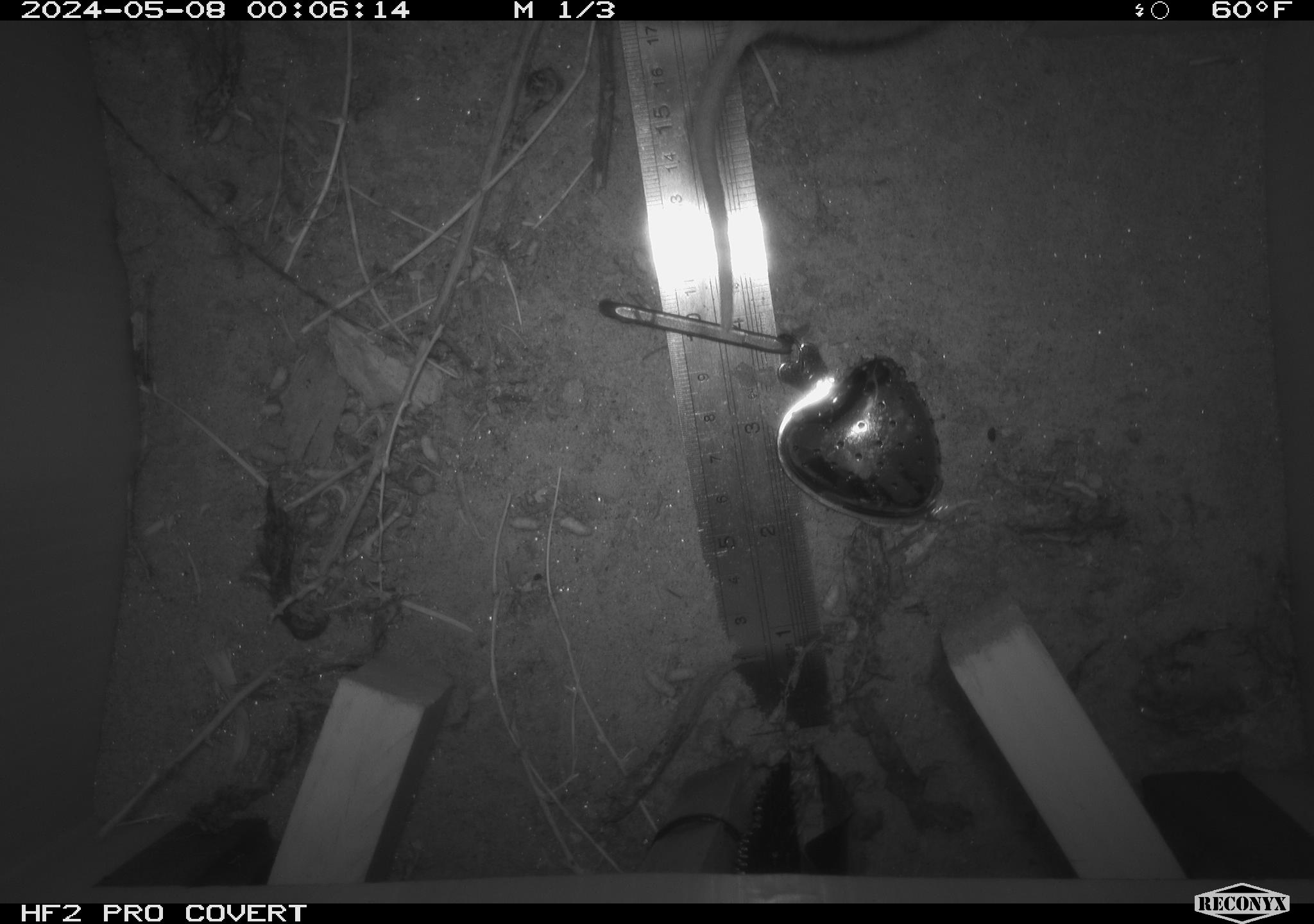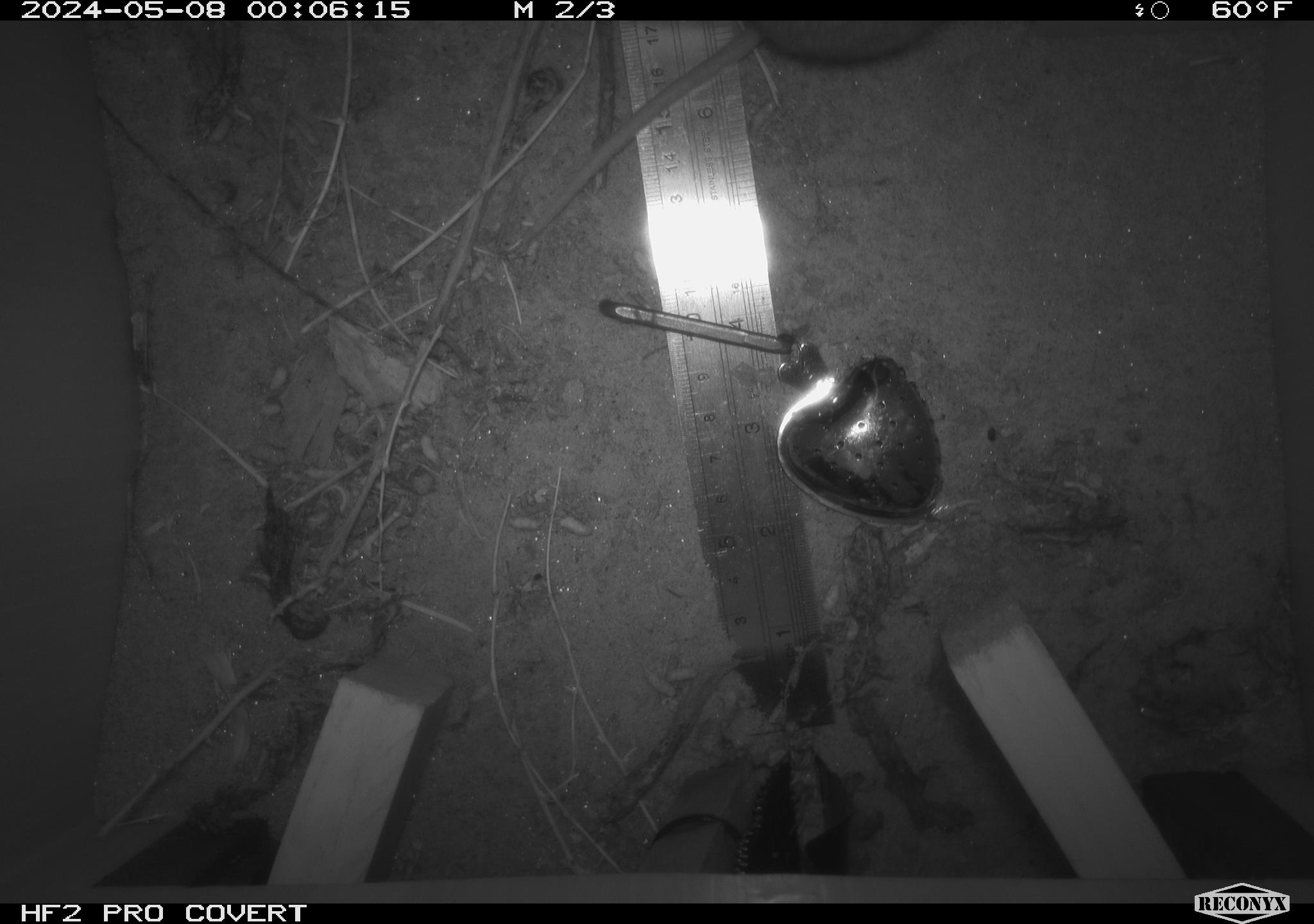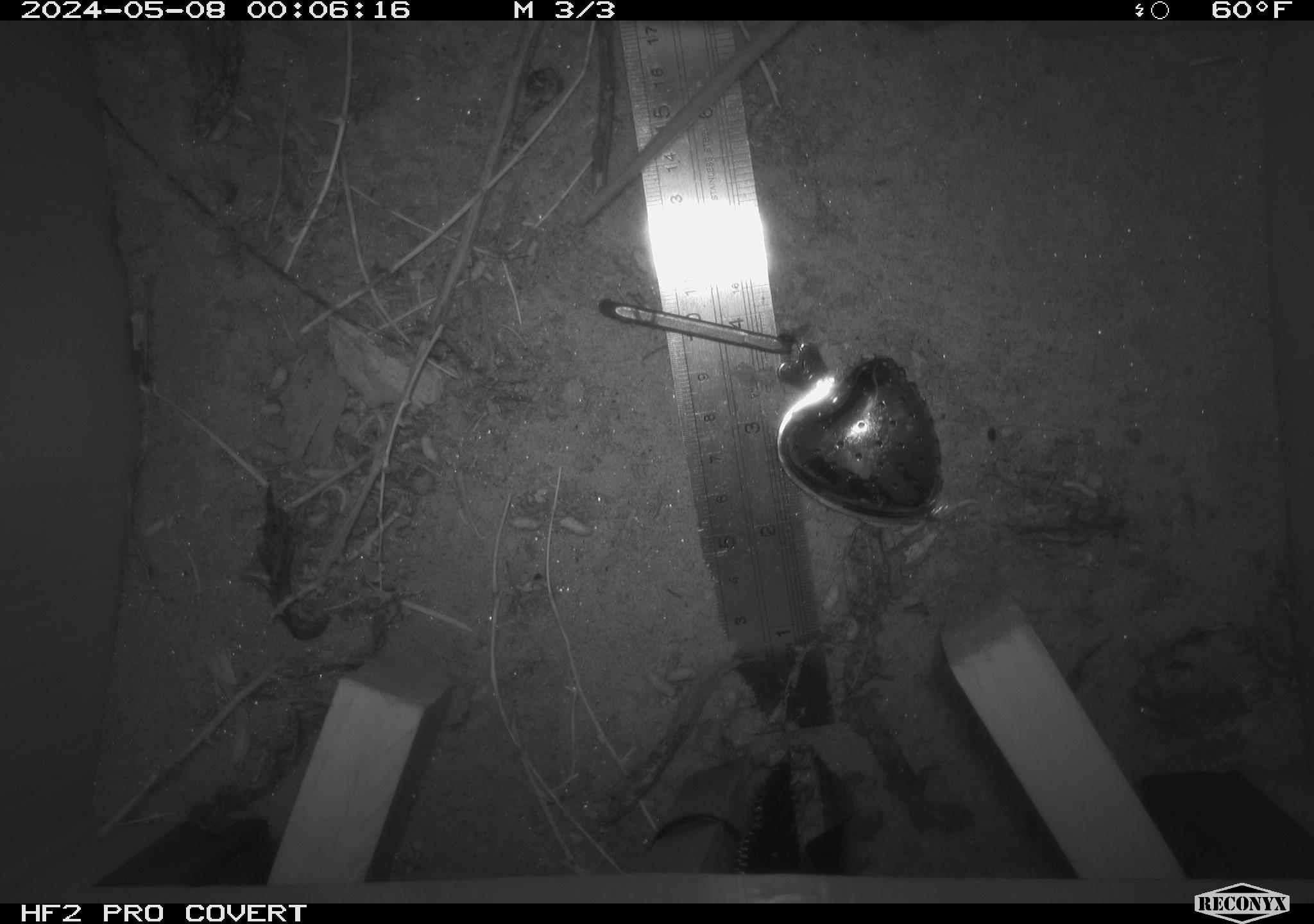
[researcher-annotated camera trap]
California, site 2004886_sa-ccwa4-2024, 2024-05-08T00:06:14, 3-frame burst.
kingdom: Animalia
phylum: Chordata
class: Mammalia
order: Rodentia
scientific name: Rodentia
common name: mouse species